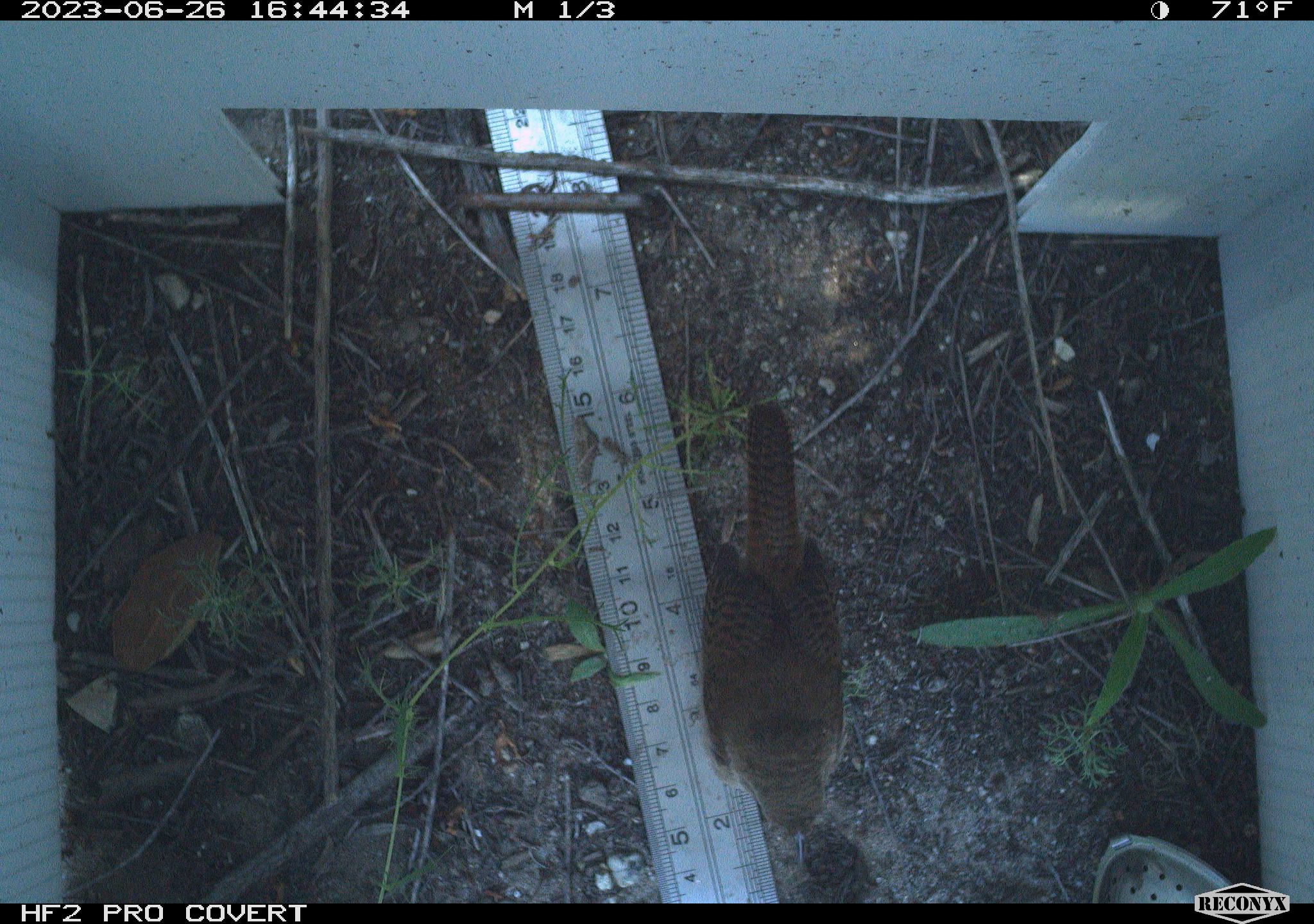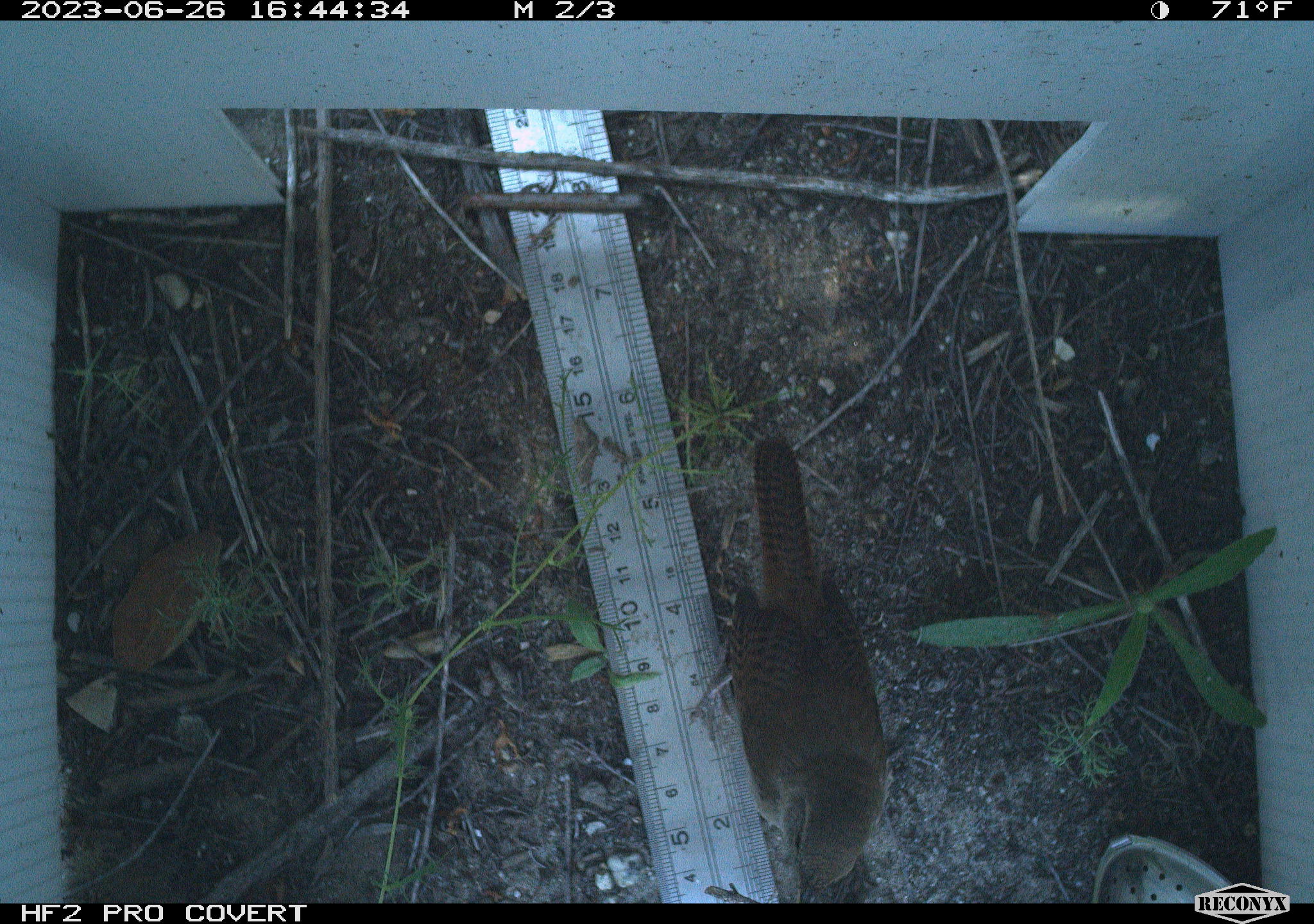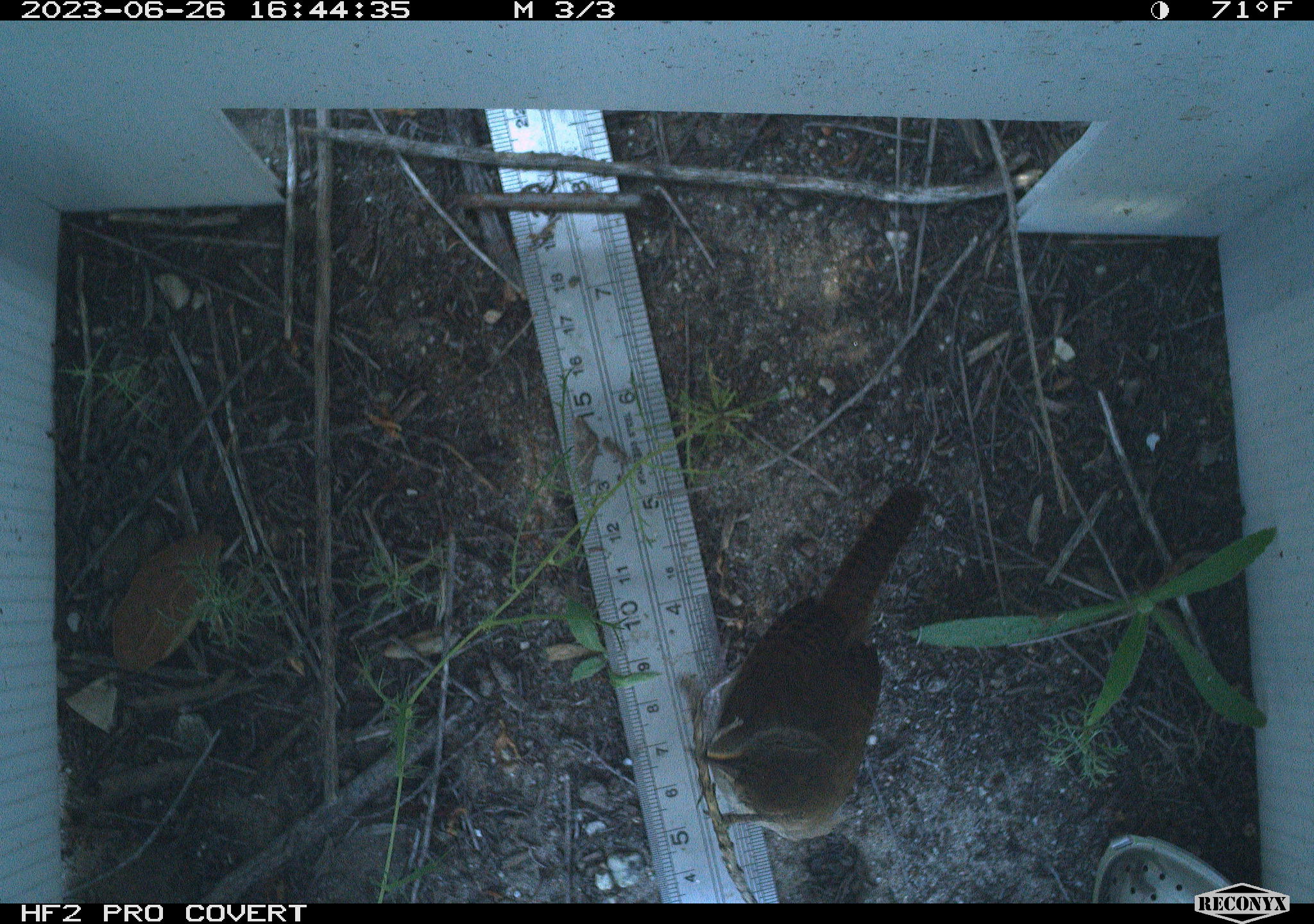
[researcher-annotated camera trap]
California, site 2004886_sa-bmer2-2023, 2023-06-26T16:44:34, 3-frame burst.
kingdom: Animalia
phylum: Chordata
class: Aves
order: Passeriformes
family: Troglodytidae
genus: Thryomanes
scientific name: Thryomanes bewickii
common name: bewick's wren